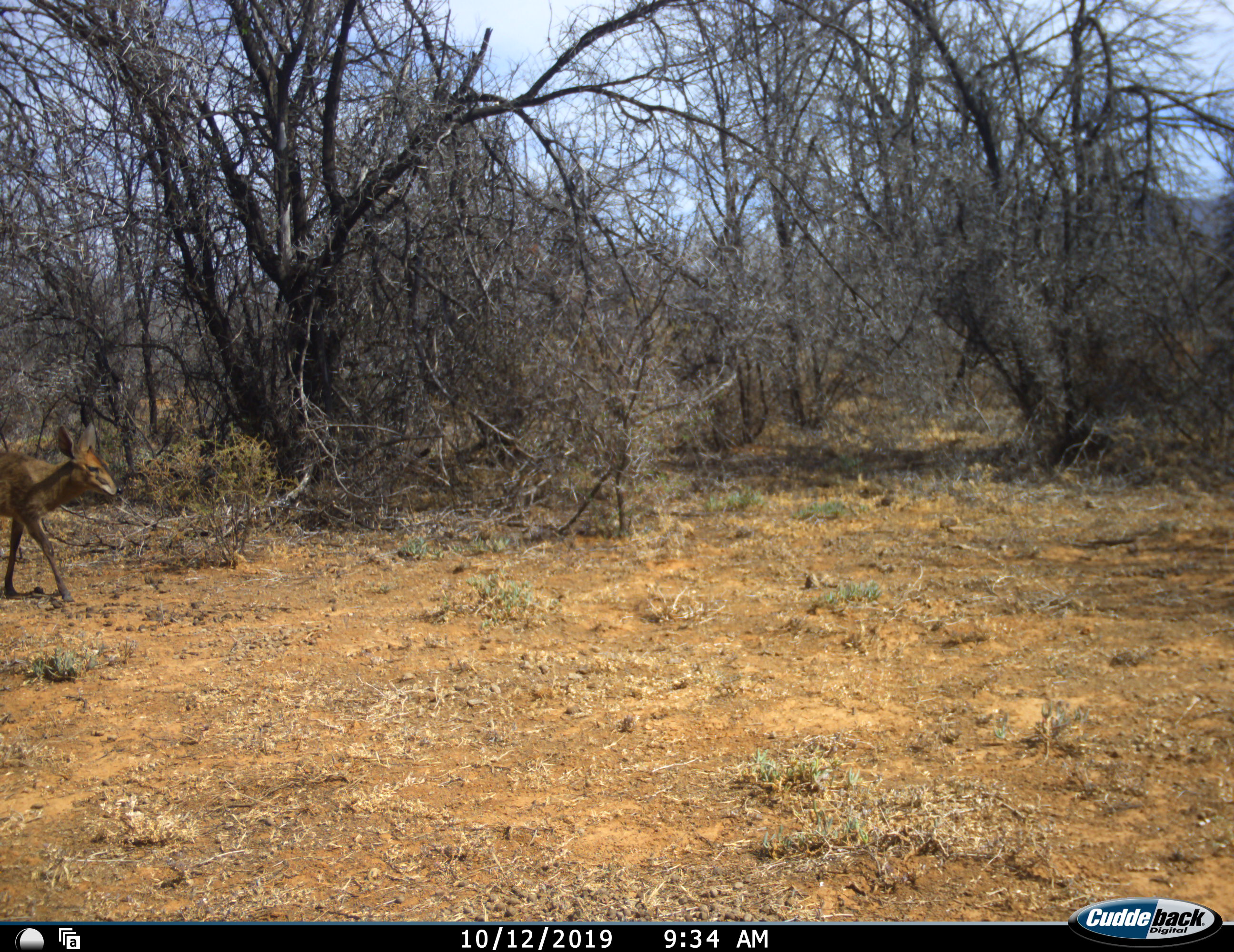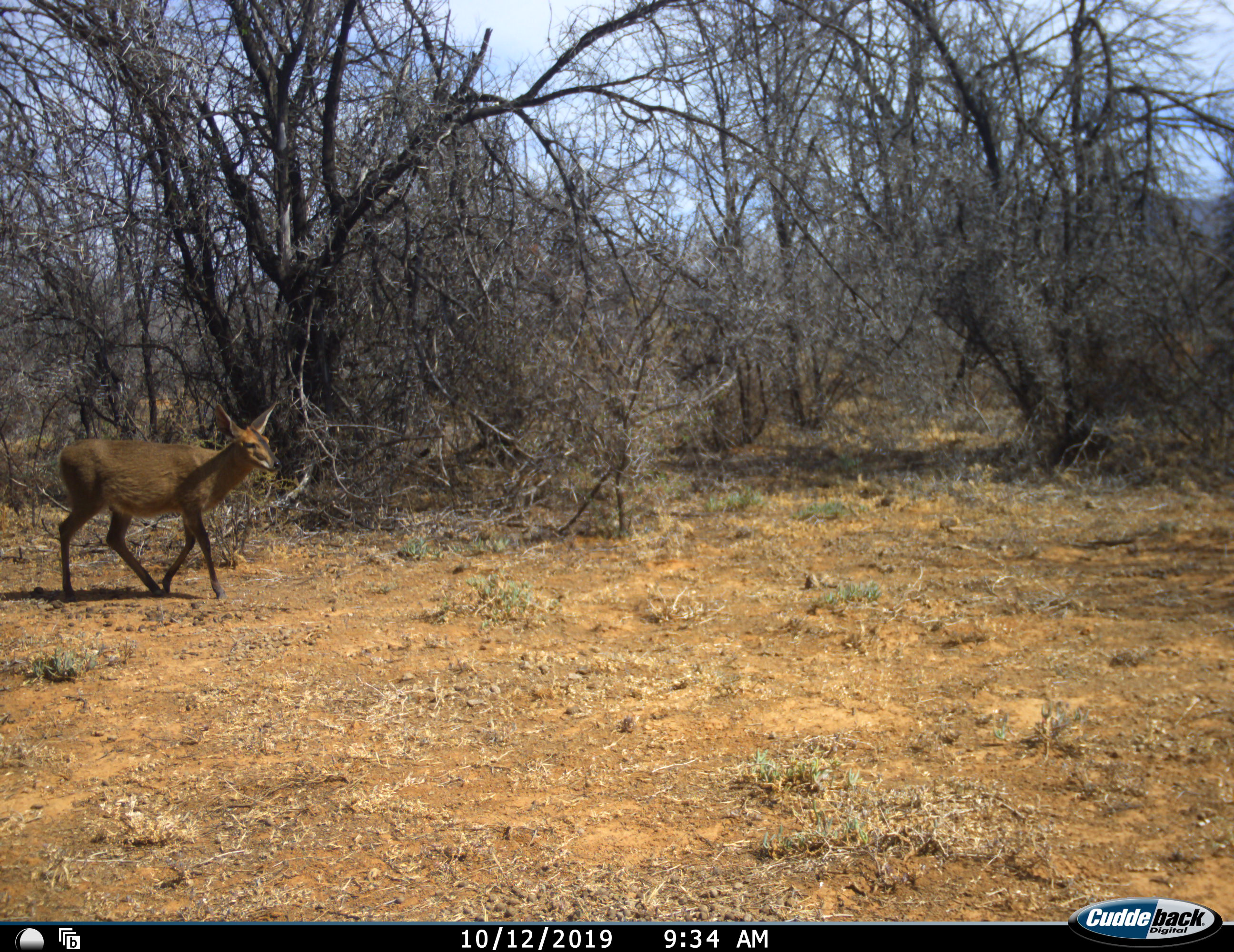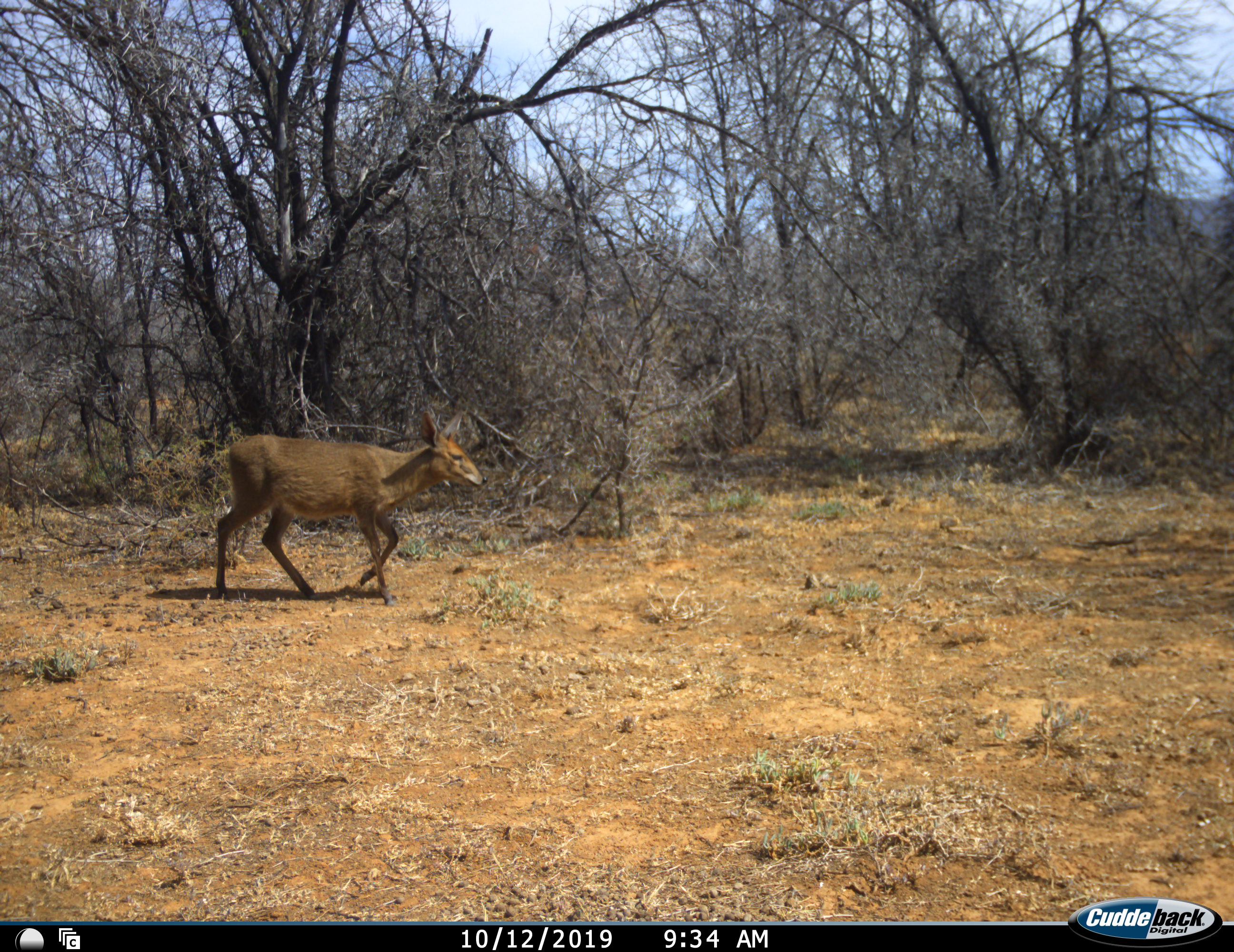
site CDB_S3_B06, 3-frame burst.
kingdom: Animalia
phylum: Chordata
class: Mammalia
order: Artiodactyla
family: Bovidae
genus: Sylvicapra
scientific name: Sylvicapra grimmia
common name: common duiker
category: duikercommongrey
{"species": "duikercommongrey (common duiker) (Sylvicapra grimmia)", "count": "1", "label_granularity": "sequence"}